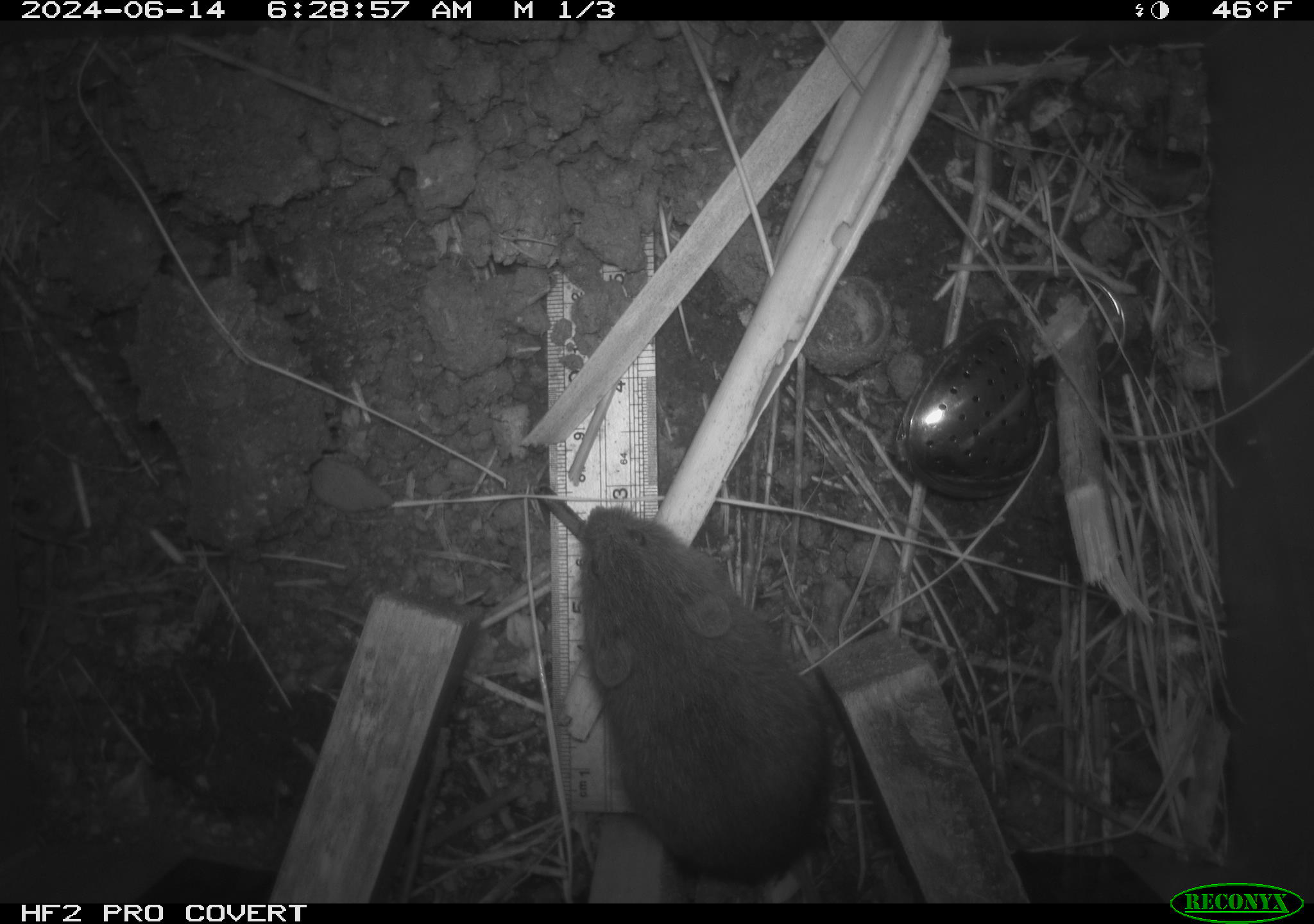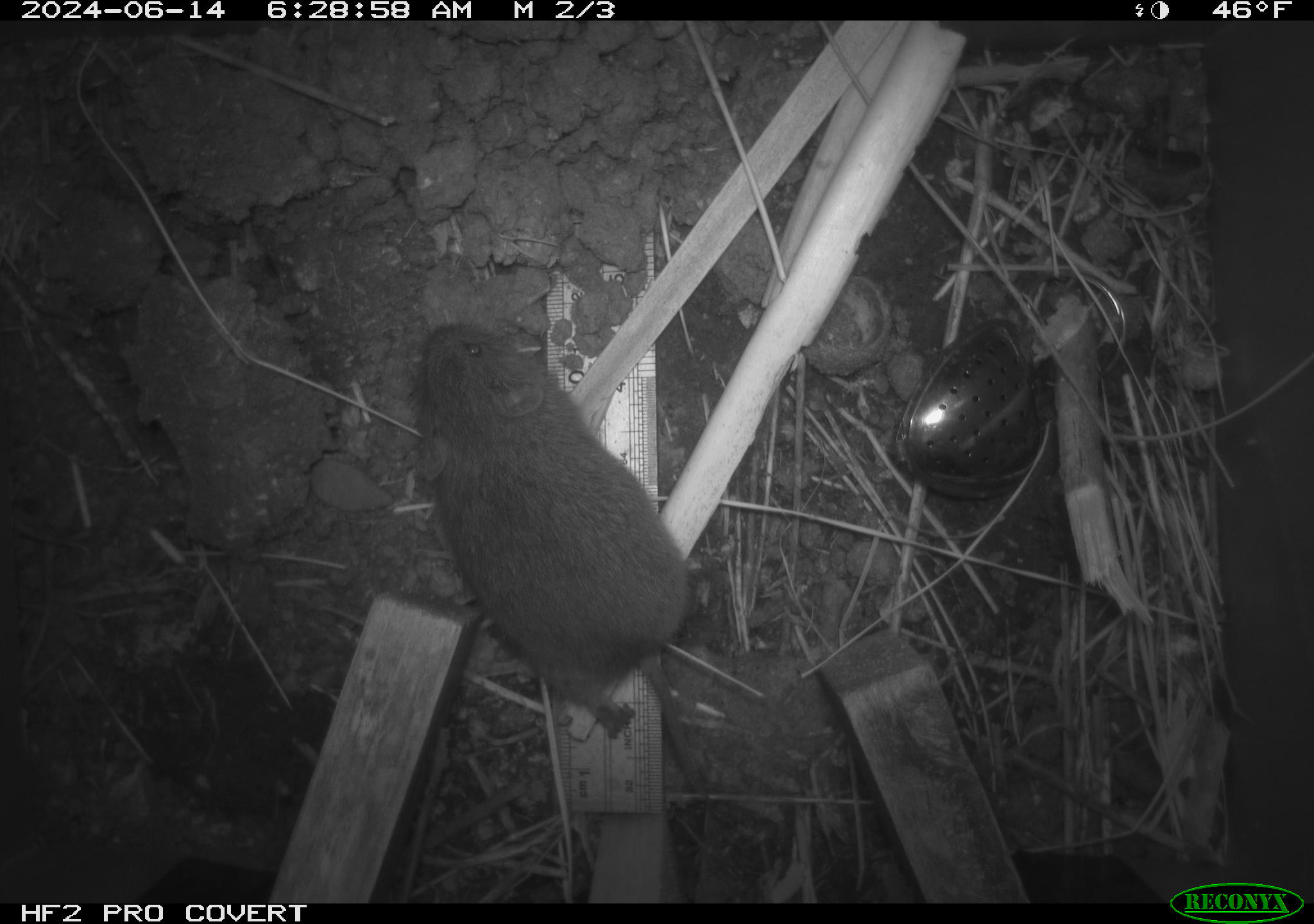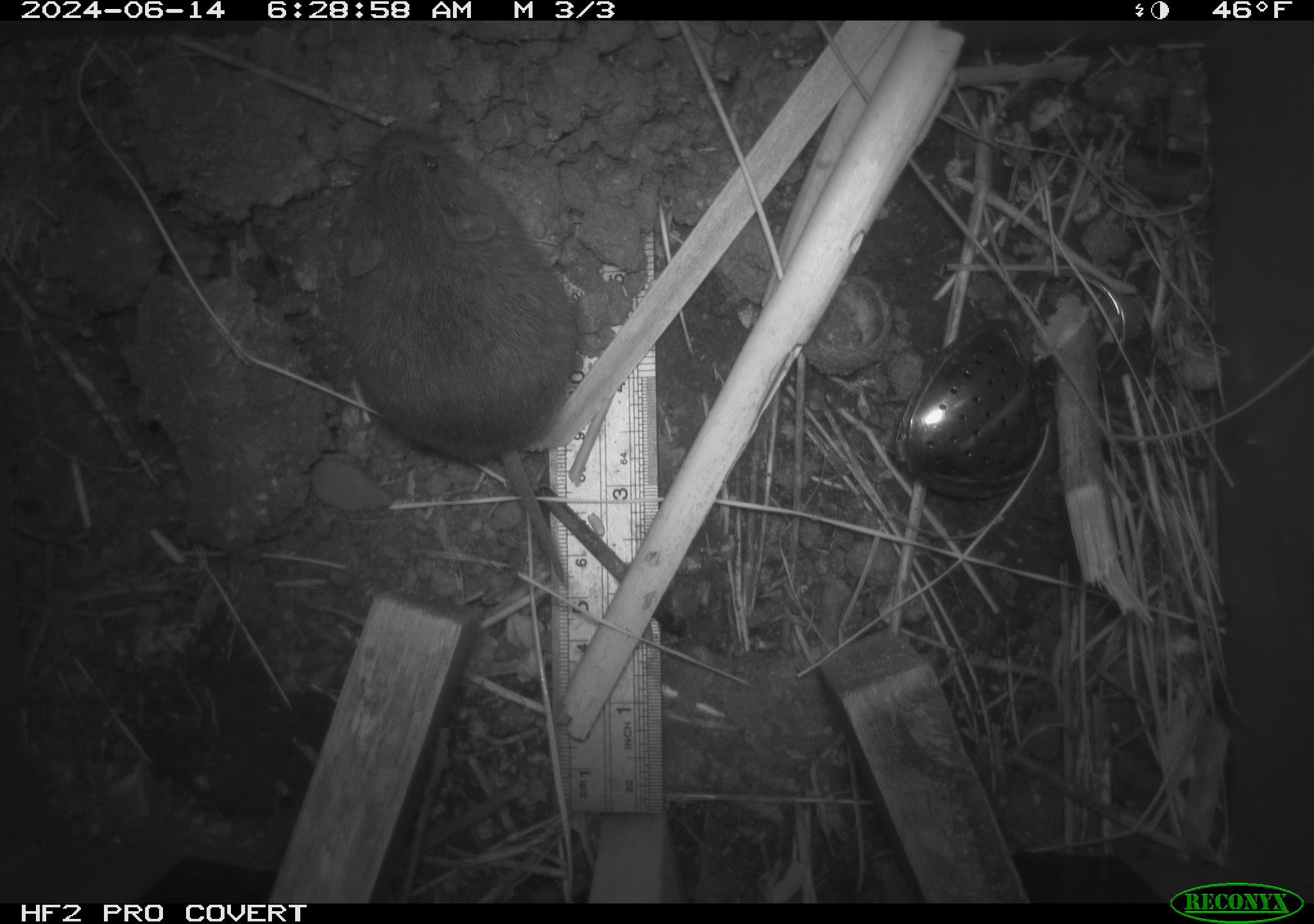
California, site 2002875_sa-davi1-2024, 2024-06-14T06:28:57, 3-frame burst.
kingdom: Animalia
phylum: Chordata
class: Mammalia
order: Rodentia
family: Cricetidae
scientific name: Arvicolinae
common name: voles, lemmings, and muskrats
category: arvicolinae subfamily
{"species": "arvicolinae subfamily (voles, lemmings, and muskrats) (Arvicolinae)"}